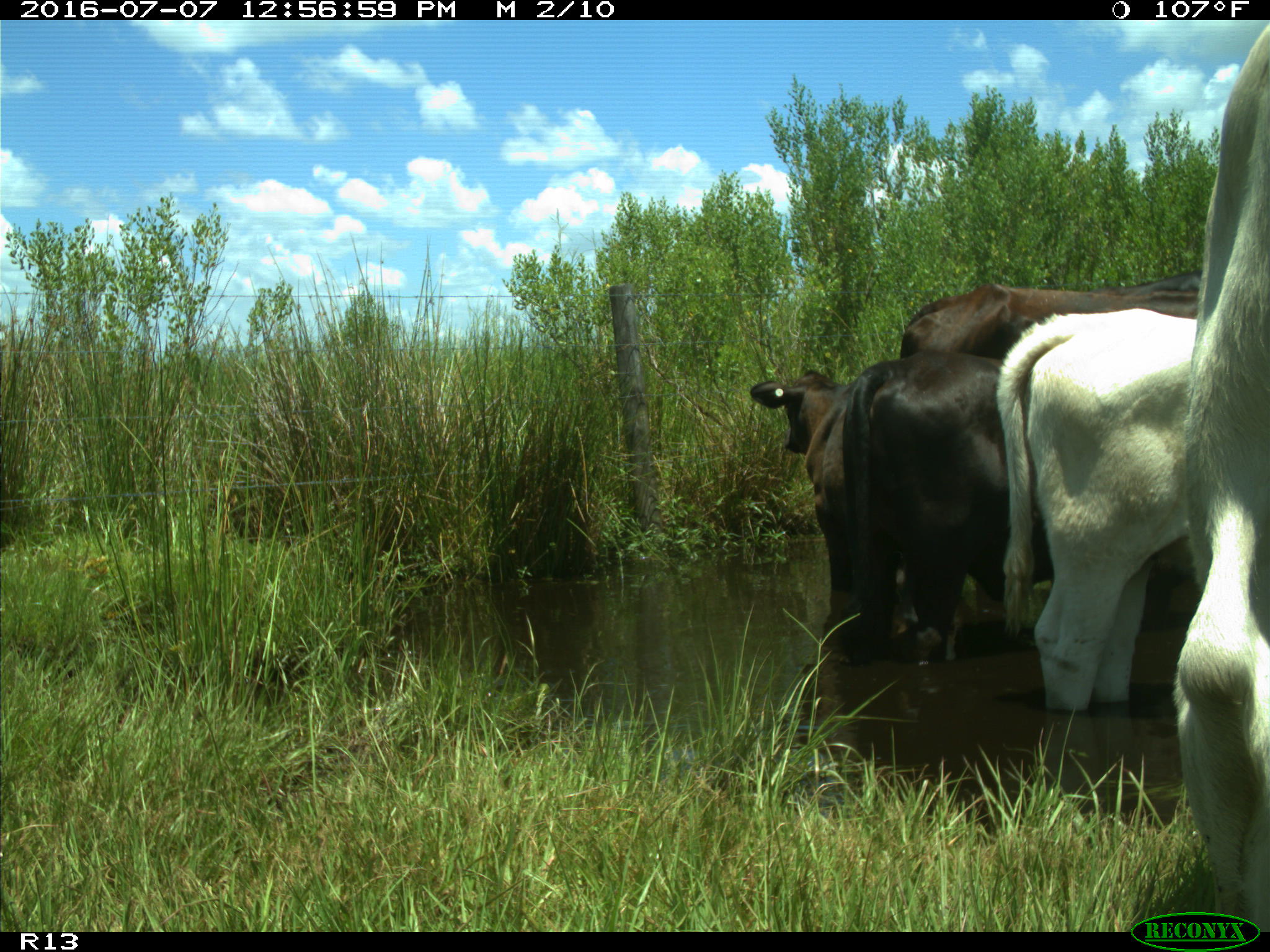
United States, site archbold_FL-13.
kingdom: Animalia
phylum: Chordata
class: Mammalia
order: Artiodactyla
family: Bovidae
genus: Bos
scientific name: Bos taurus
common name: domestic cow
Bos taurus (domestic cow).